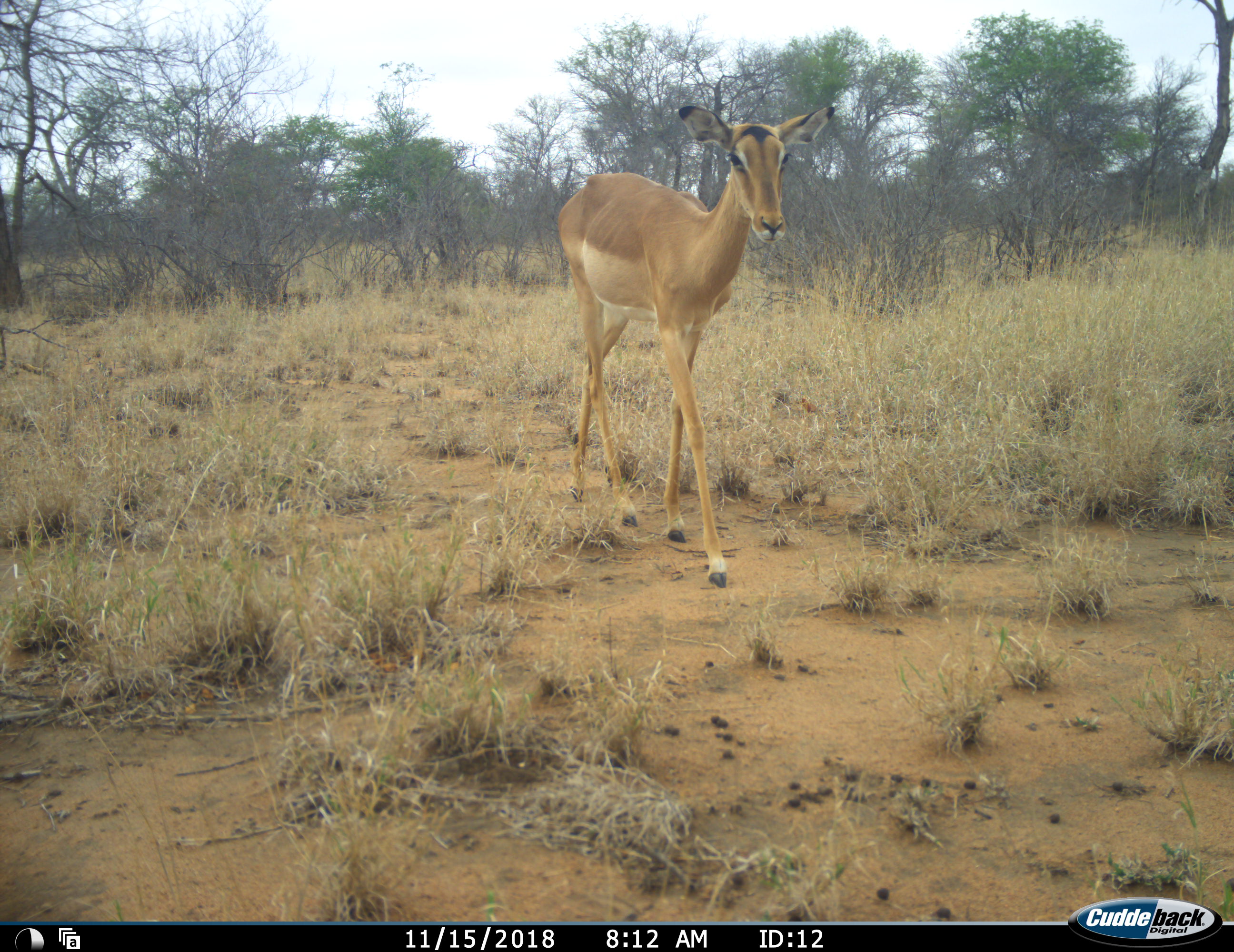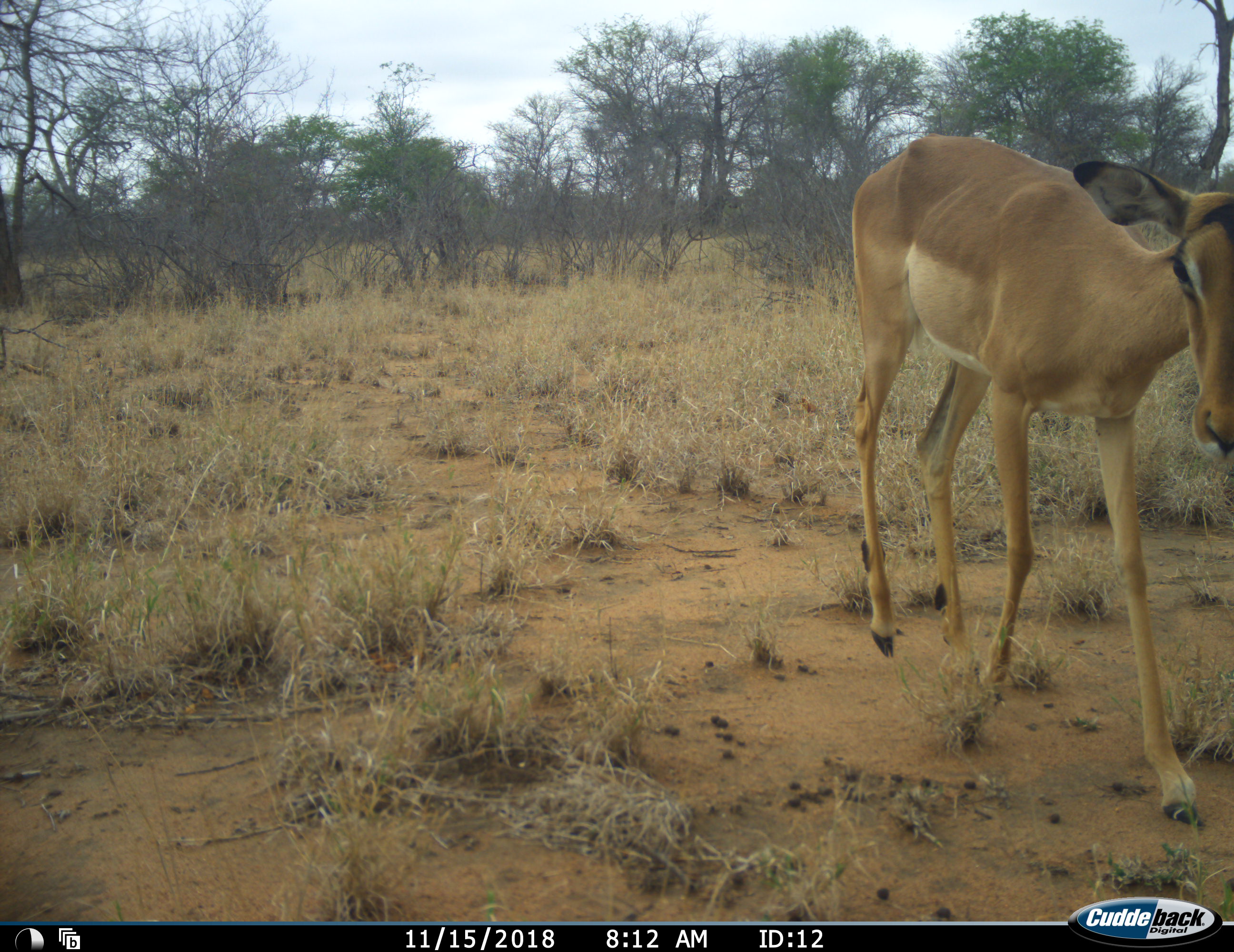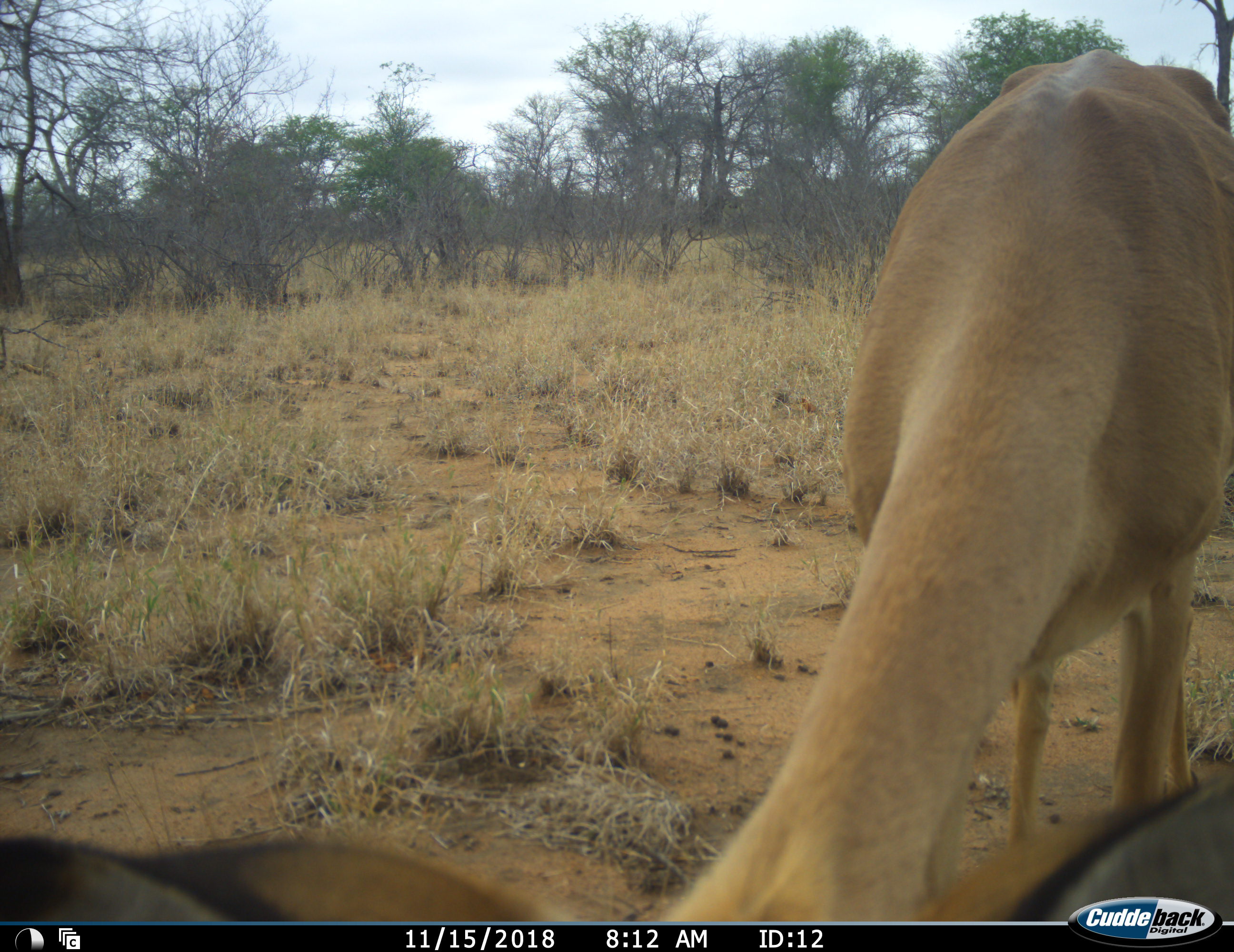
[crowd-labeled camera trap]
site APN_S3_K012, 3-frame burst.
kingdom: Animalia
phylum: Chordata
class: Mammalia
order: Artiodactyla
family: Bovidae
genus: Aepyceros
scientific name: Aepyceros melampus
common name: impala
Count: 1.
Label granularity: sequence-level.